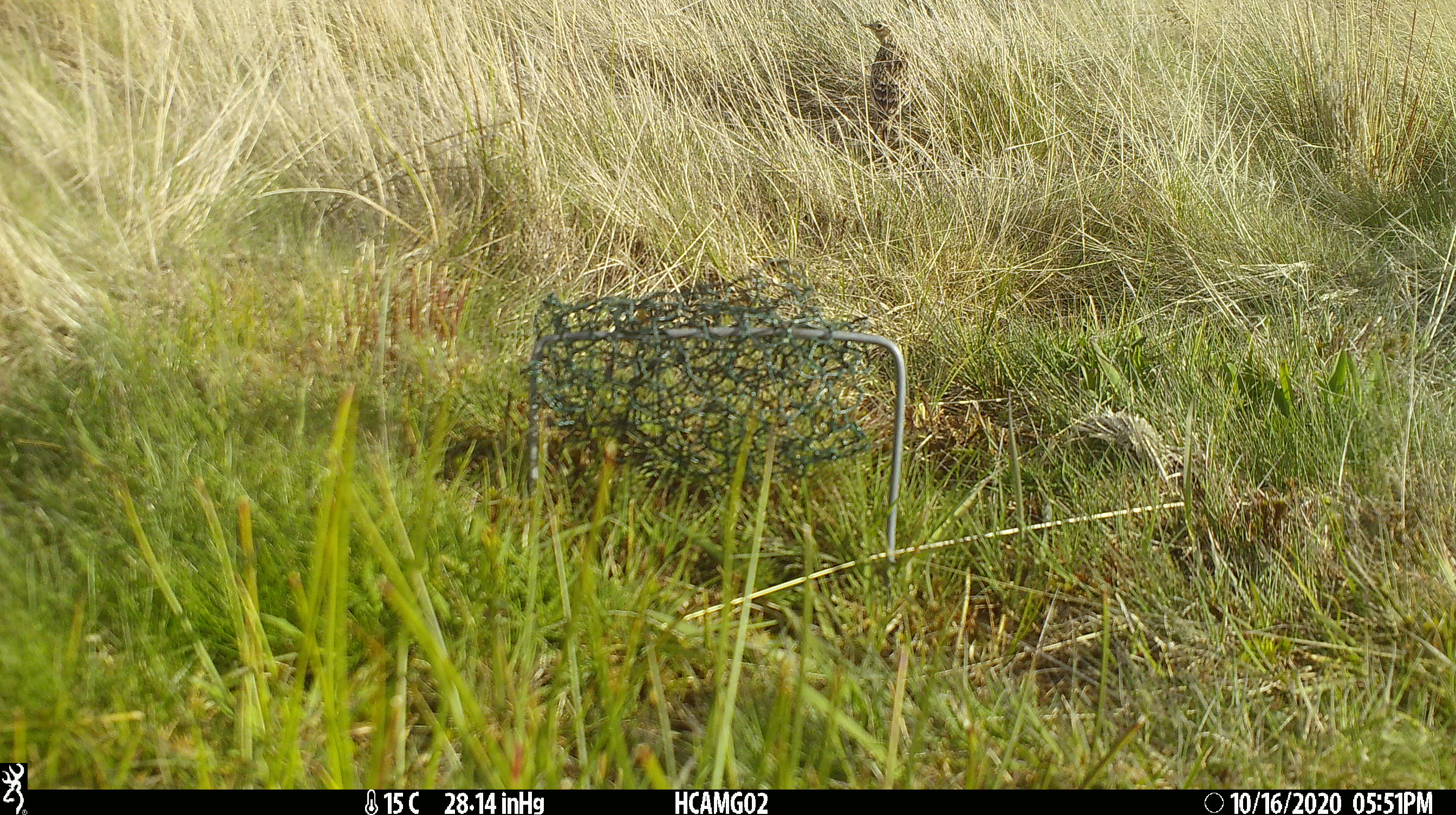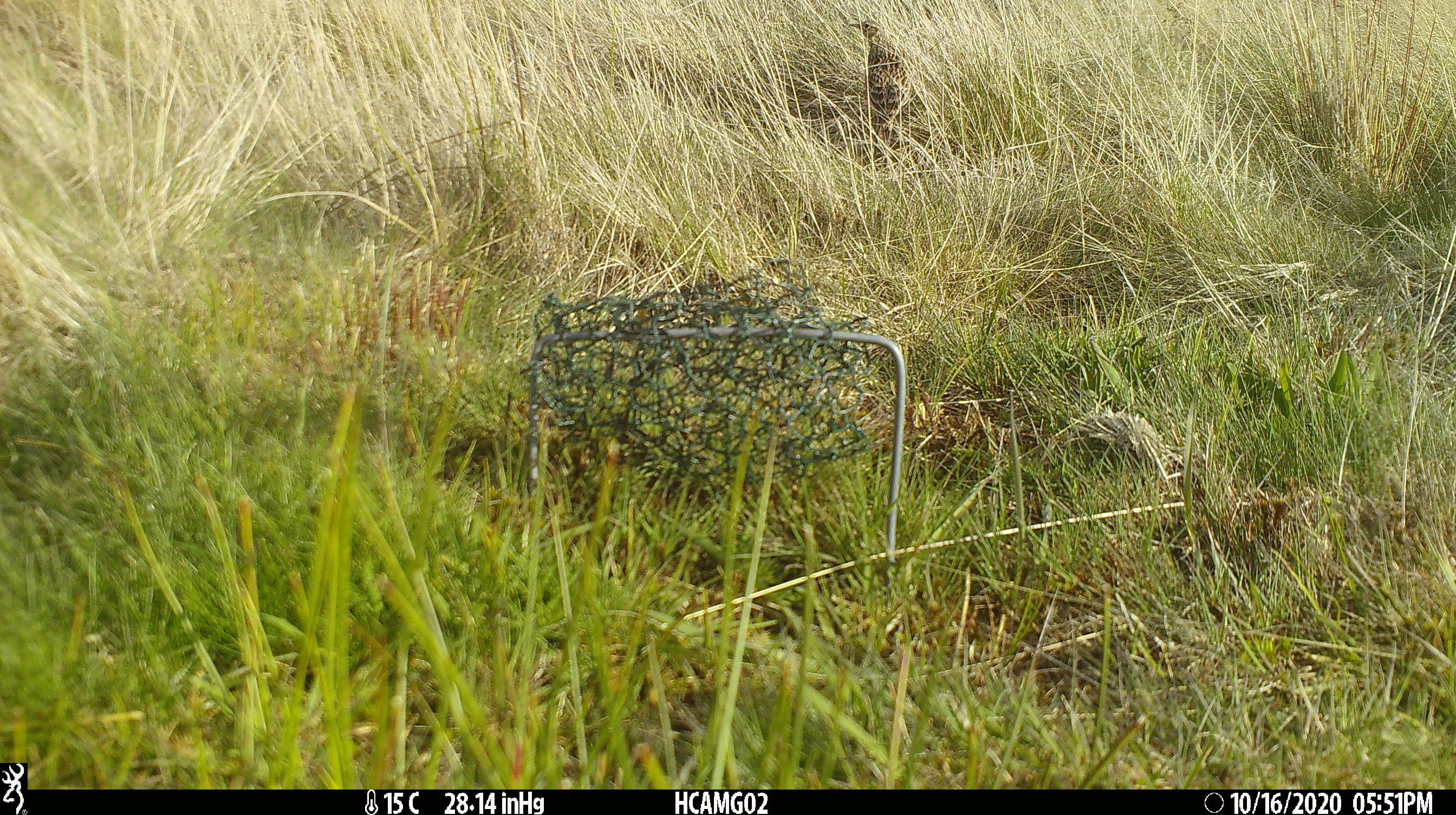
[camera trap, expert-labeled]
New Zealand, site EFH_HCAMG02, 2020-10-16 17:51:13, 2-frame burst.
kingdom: Animalia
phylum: Chordata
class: Aves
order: Passeriformes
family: Motacillidae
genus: Anthus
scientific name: Anthus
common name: pipit